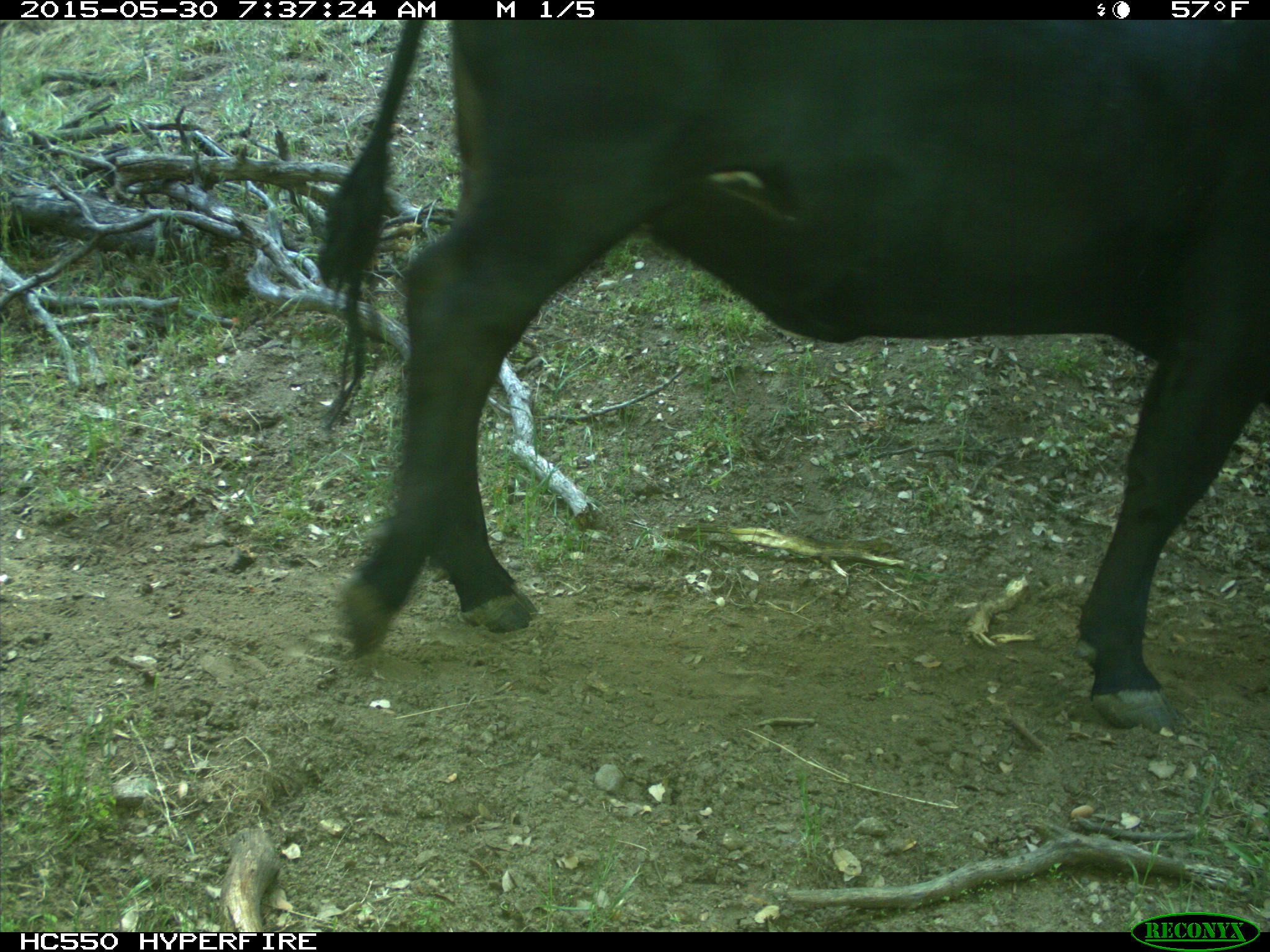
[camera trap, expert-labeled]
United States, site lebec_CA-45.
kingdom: Animalia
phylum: Chordata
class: Mammalia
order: Artiodactyla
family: Bovidae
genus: Bos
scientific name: Bos taurus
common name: domestic cow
Bos taurus (domestic cow).